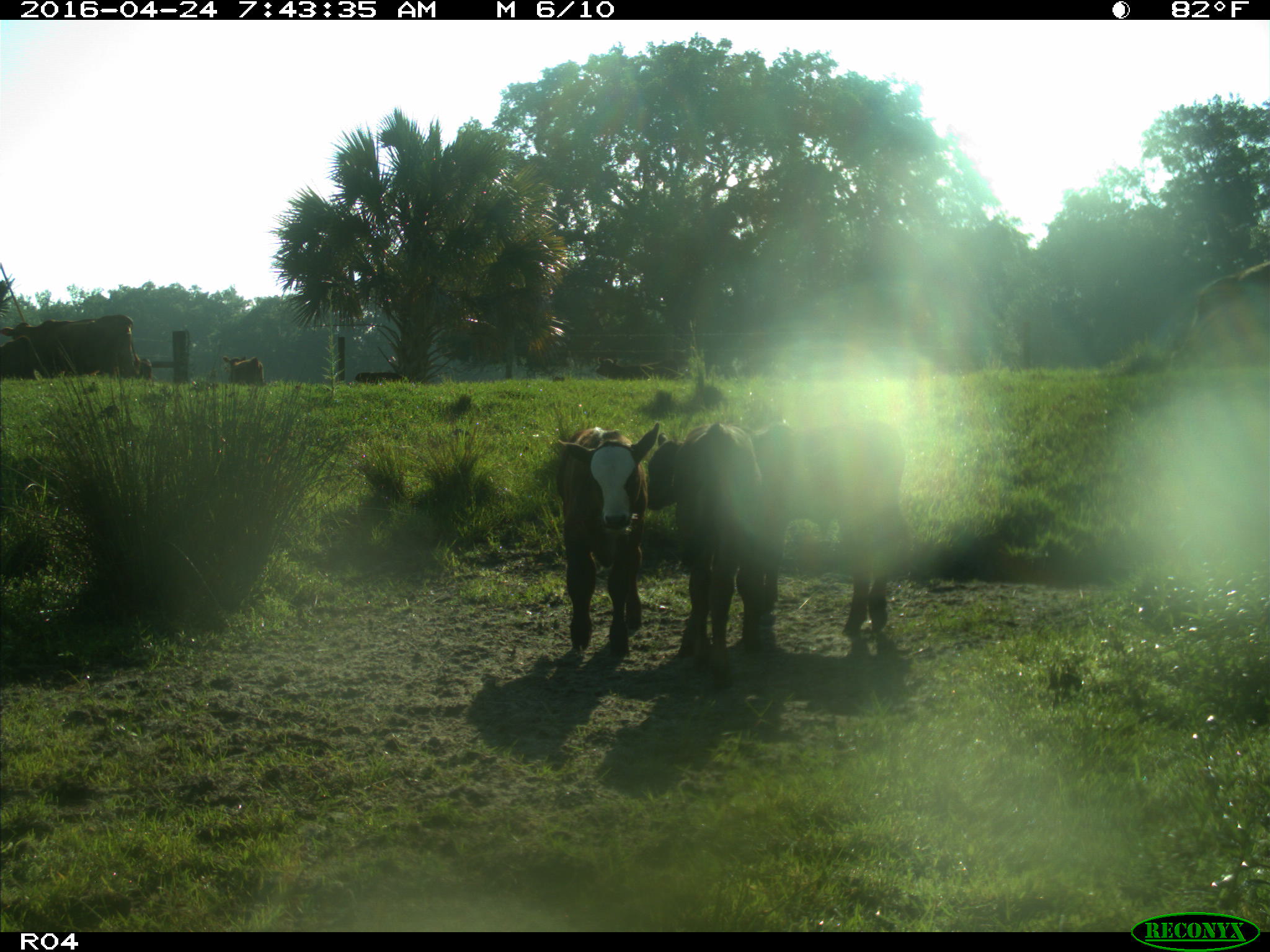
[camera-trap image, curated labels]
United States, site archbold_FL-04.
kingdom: Animalia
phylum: Chordata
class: Mammalia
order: Artiodactyla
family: Bovidae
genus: Bos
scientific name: Bos taurus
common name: domestic cow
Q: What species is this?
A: Bos taurus (domestic cow).